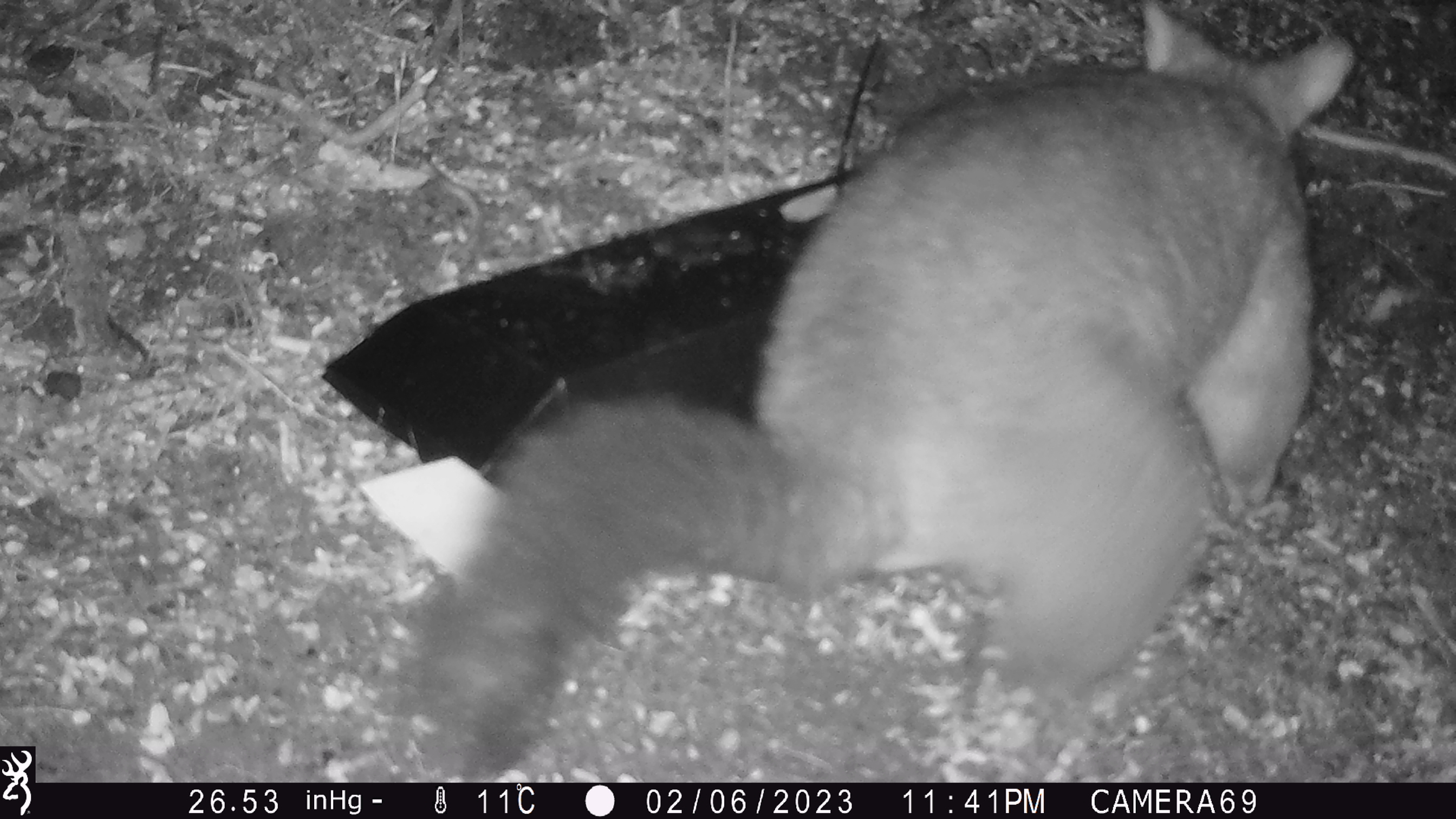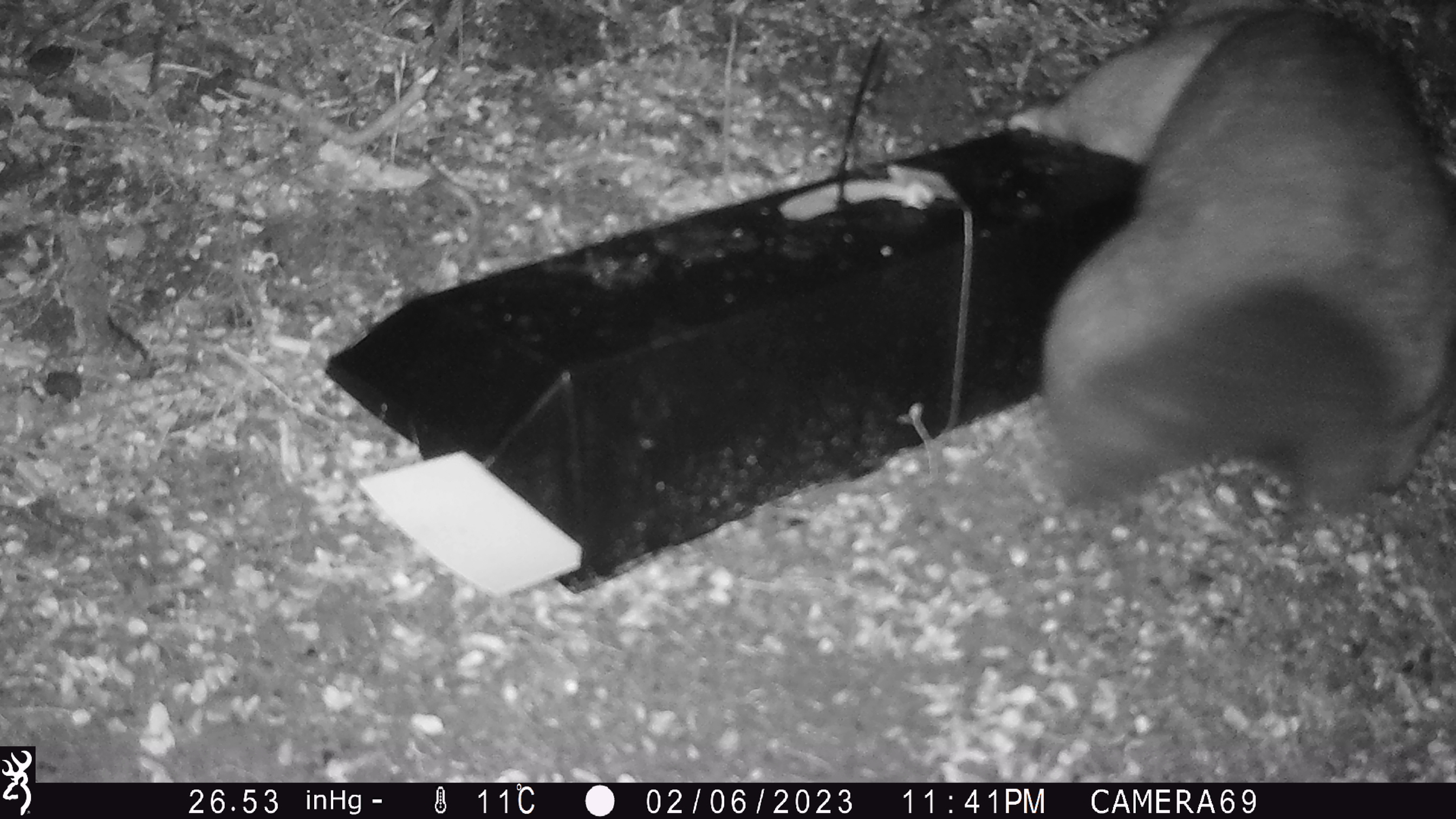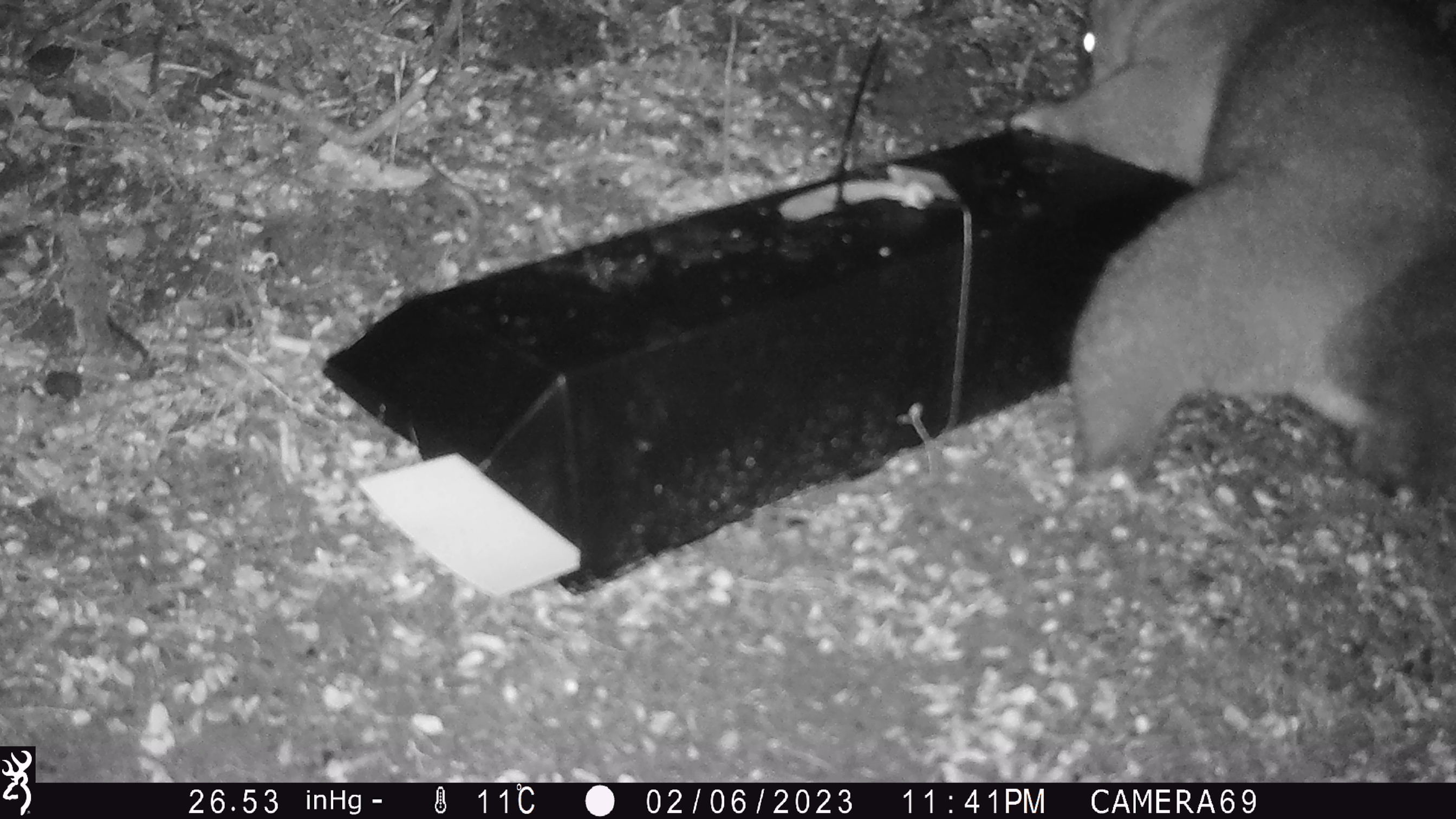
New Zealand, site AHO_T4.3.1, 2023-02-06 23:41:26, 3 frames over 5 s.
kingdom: Animalia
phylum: Chordata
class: Mammalia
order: Carnivora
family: Mustelidae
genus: Mustela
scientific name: Mustela erminea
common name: stoat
Stoat (Mustela erminea).